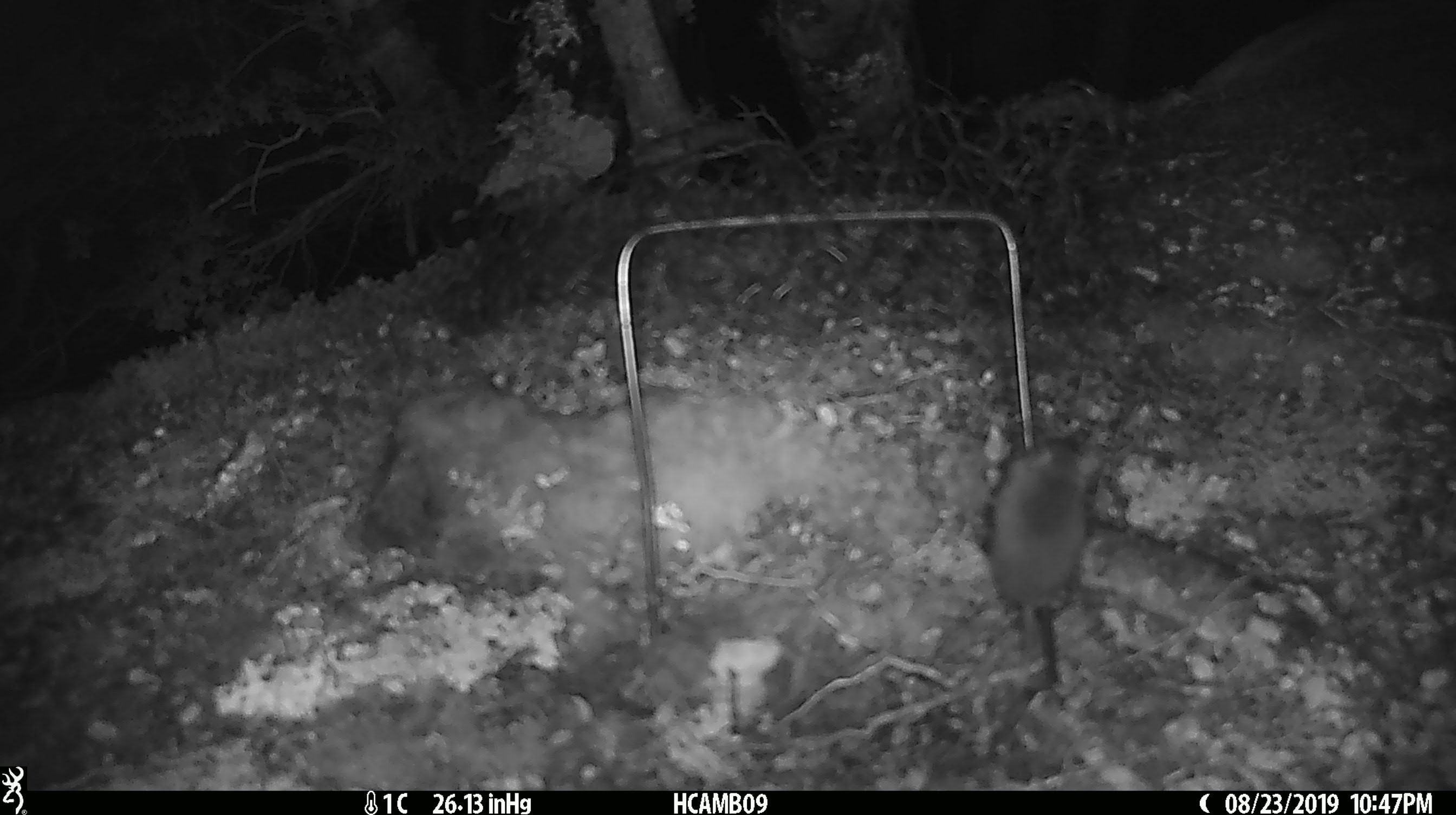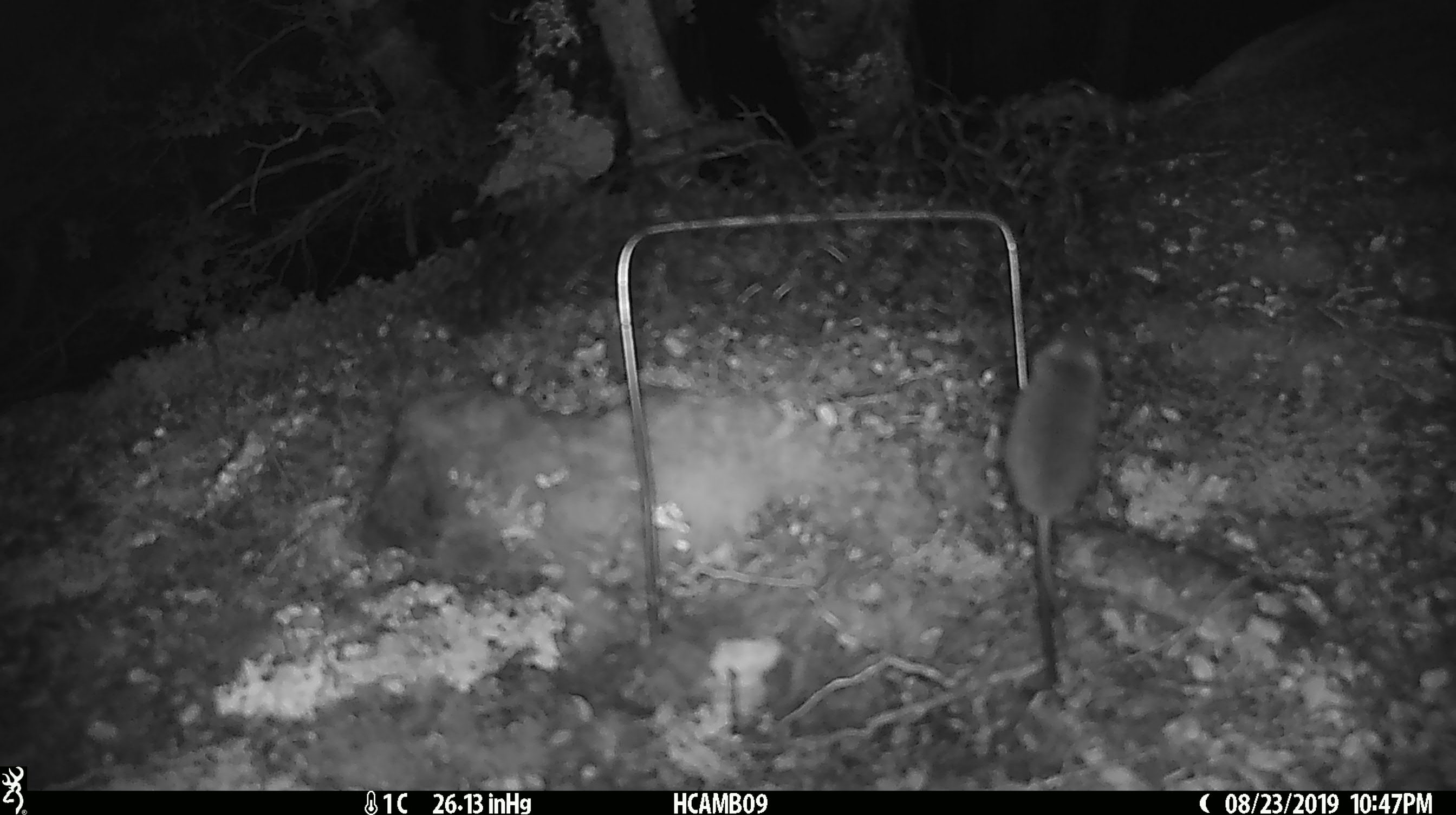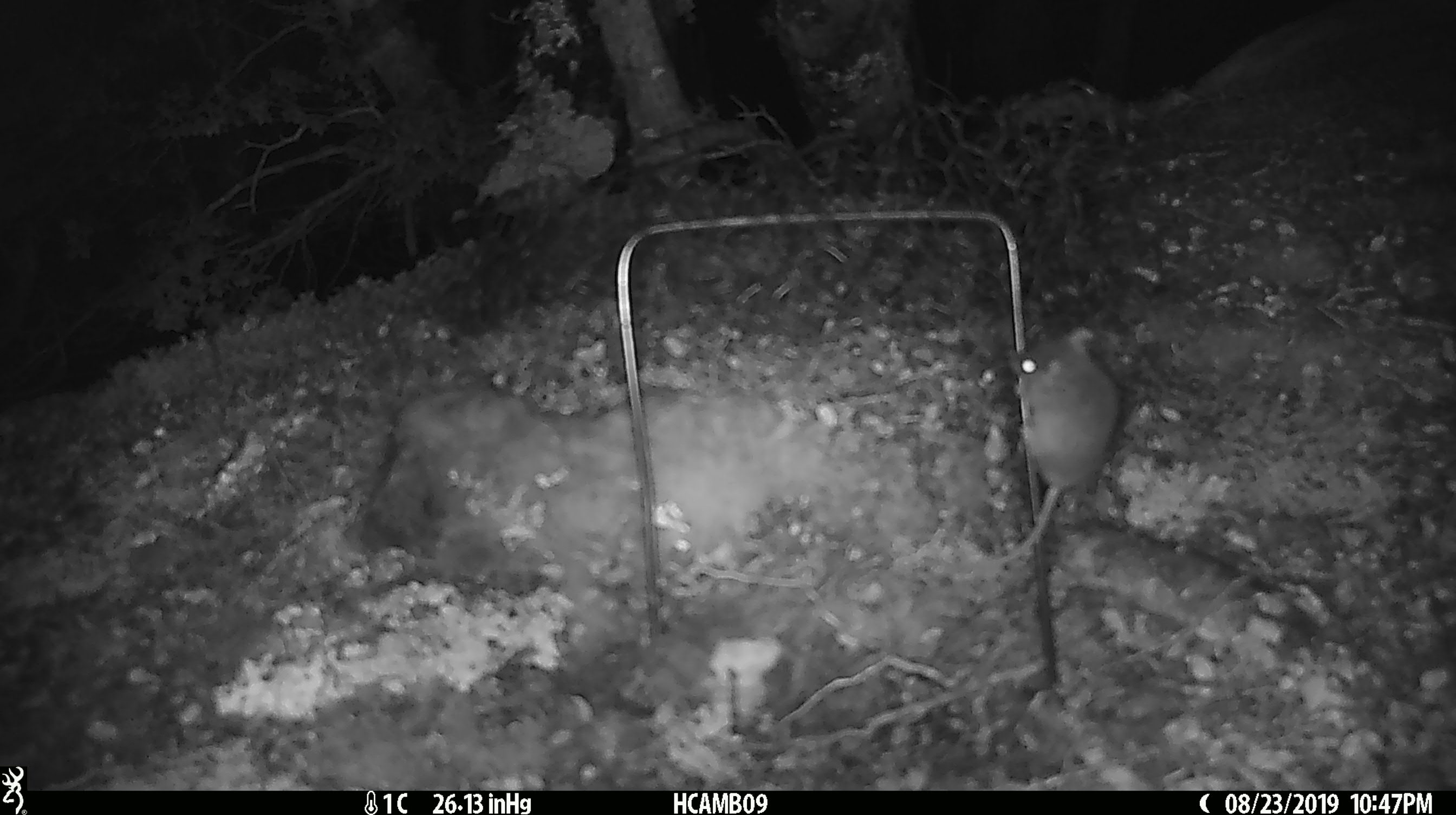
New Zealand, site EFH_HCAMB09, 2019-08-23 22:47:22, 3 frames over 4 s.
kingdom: Animalia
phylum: Chordata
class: Mammalia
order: Rodentia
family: Muridae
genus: Mus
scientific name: Mus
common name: mouse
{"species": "mouse (Mus)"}